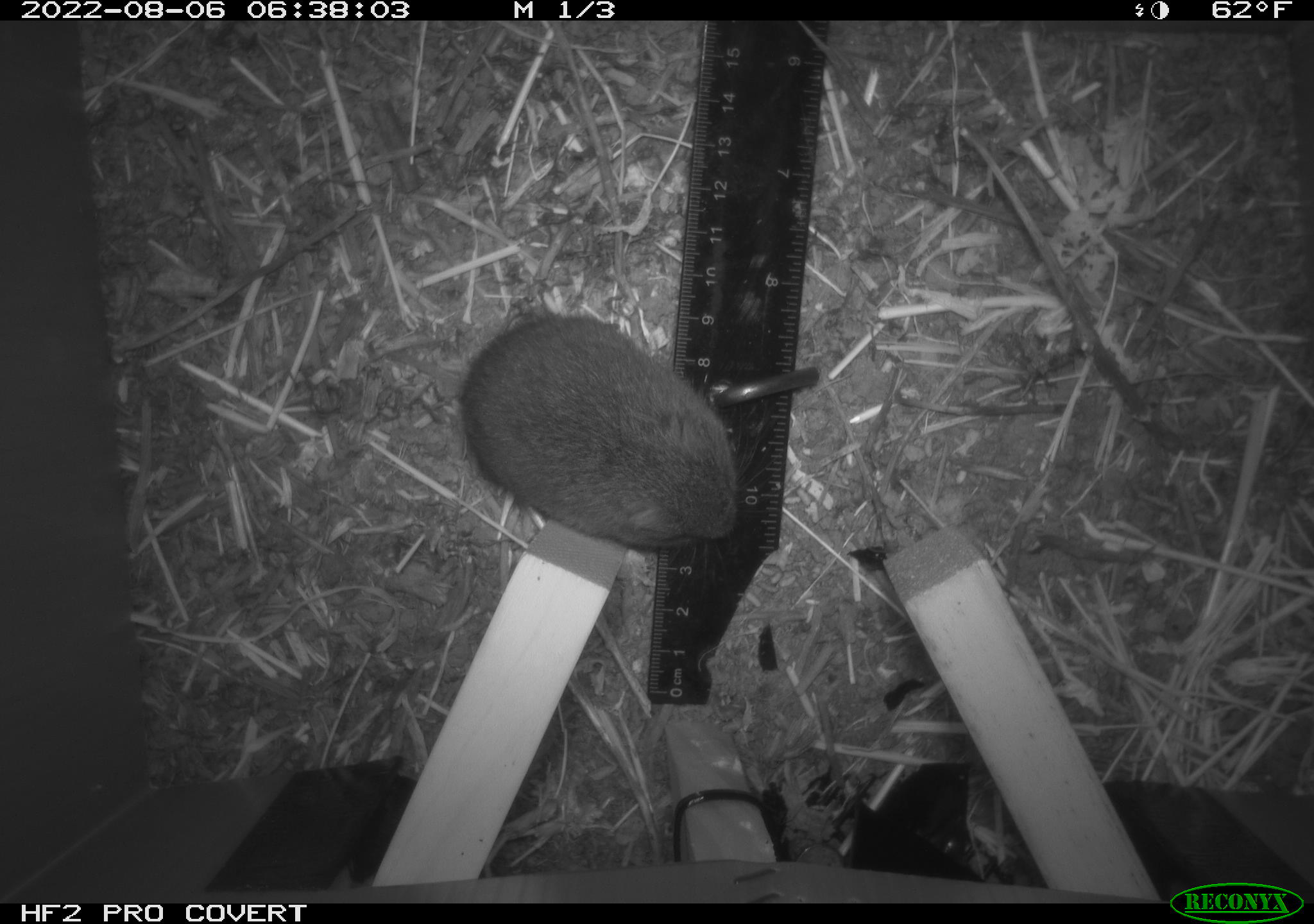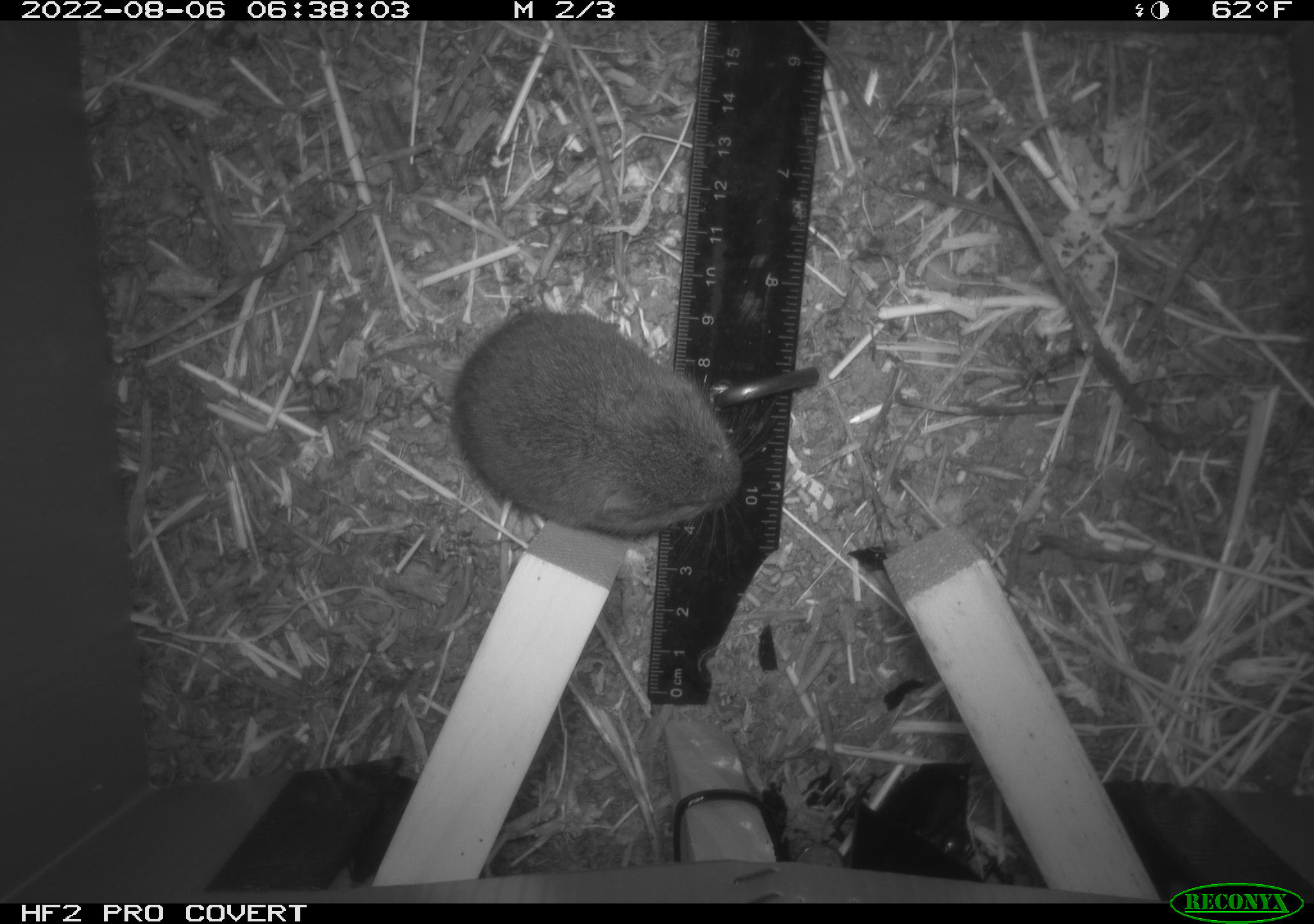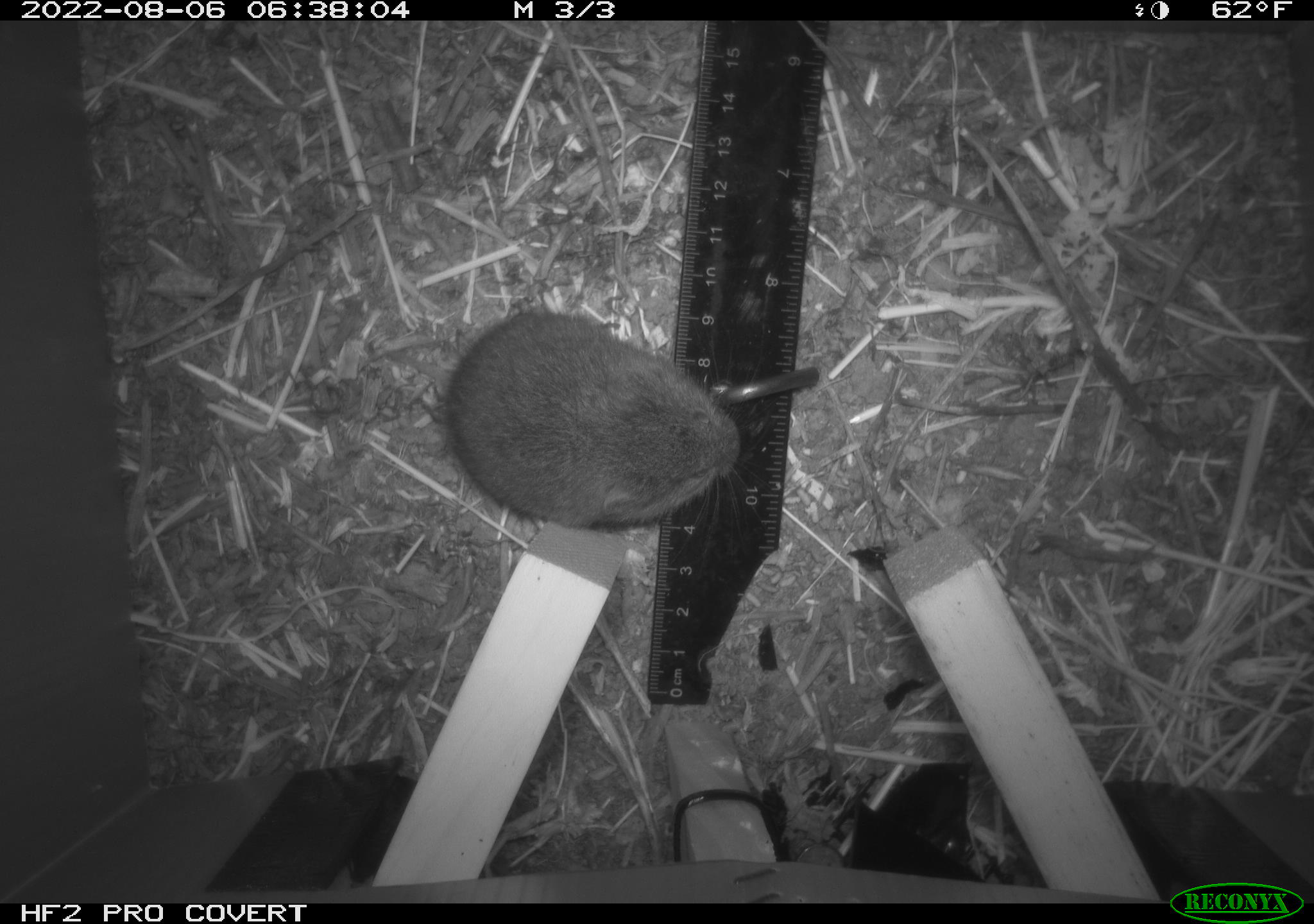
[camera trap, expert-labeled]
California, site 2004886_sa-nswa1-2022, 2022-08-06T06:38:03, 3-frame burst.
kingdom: Animalia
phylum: Chordata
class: Mammalia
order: Rodentia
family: Cricetidae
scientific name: Cricetidae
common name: hamsters, voles, lemmings, and allies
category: cricetidae family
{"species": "cricetidae family (hamsters, voles, lemmings, and allies) (Cricetidae)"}